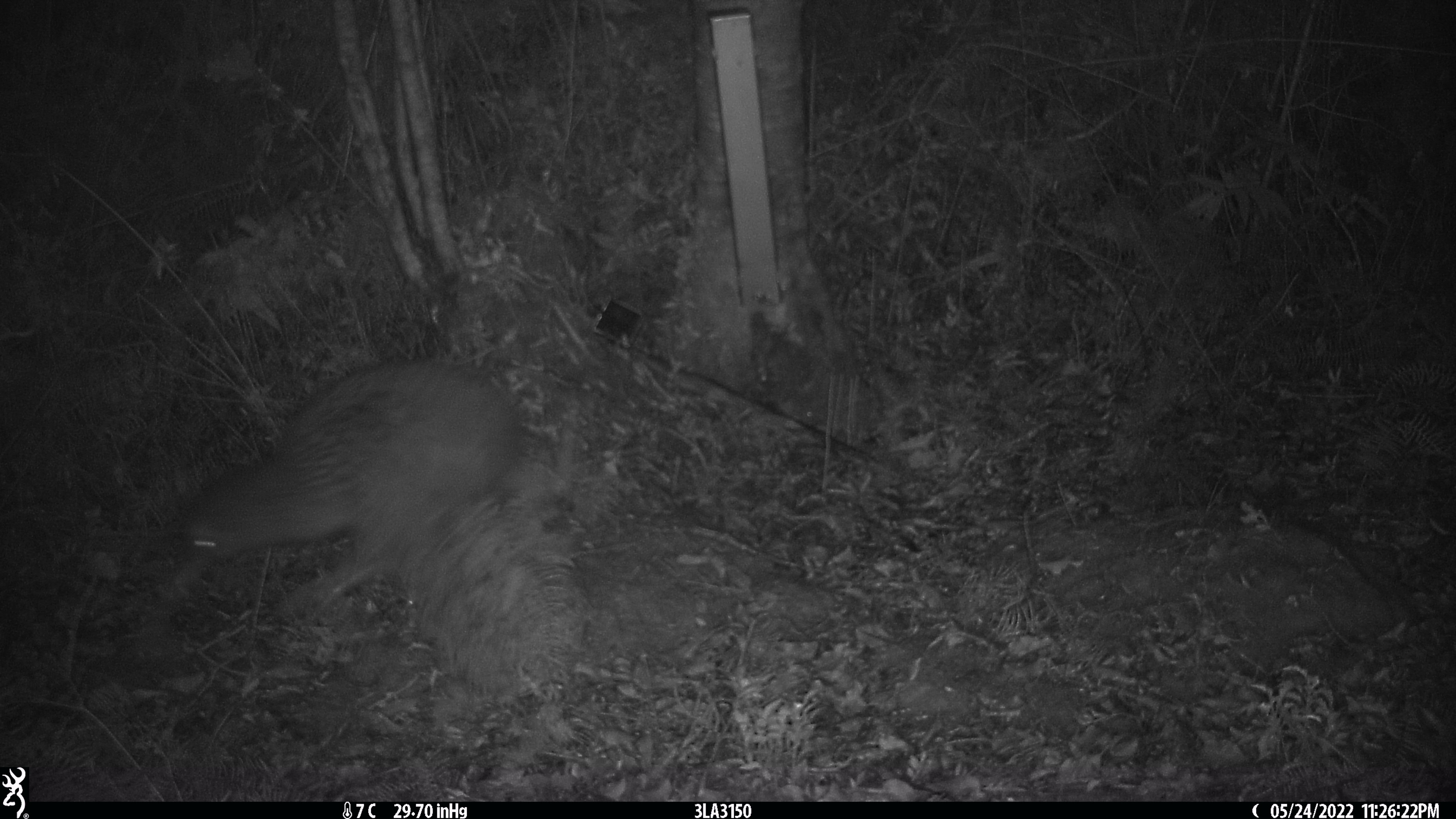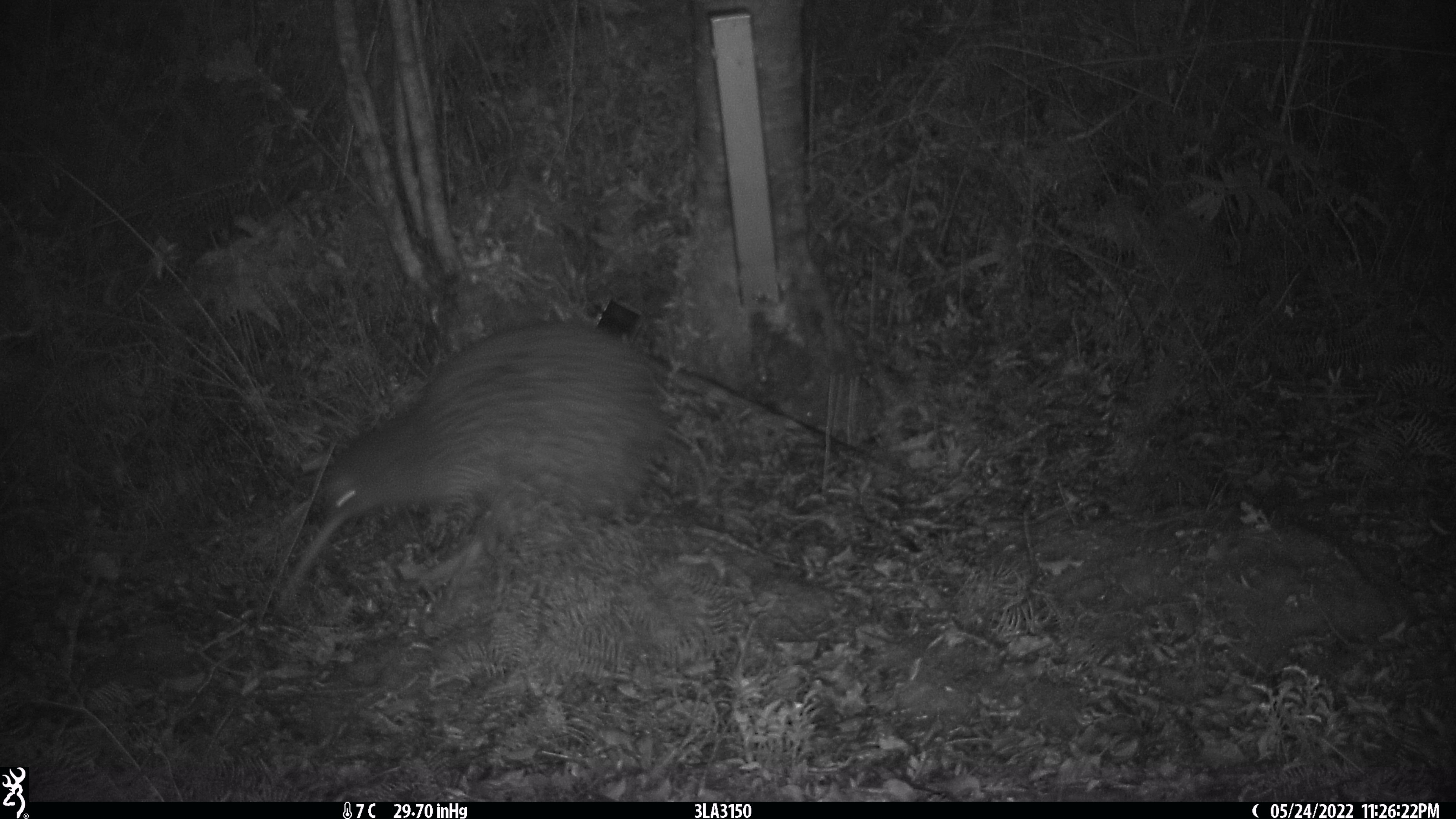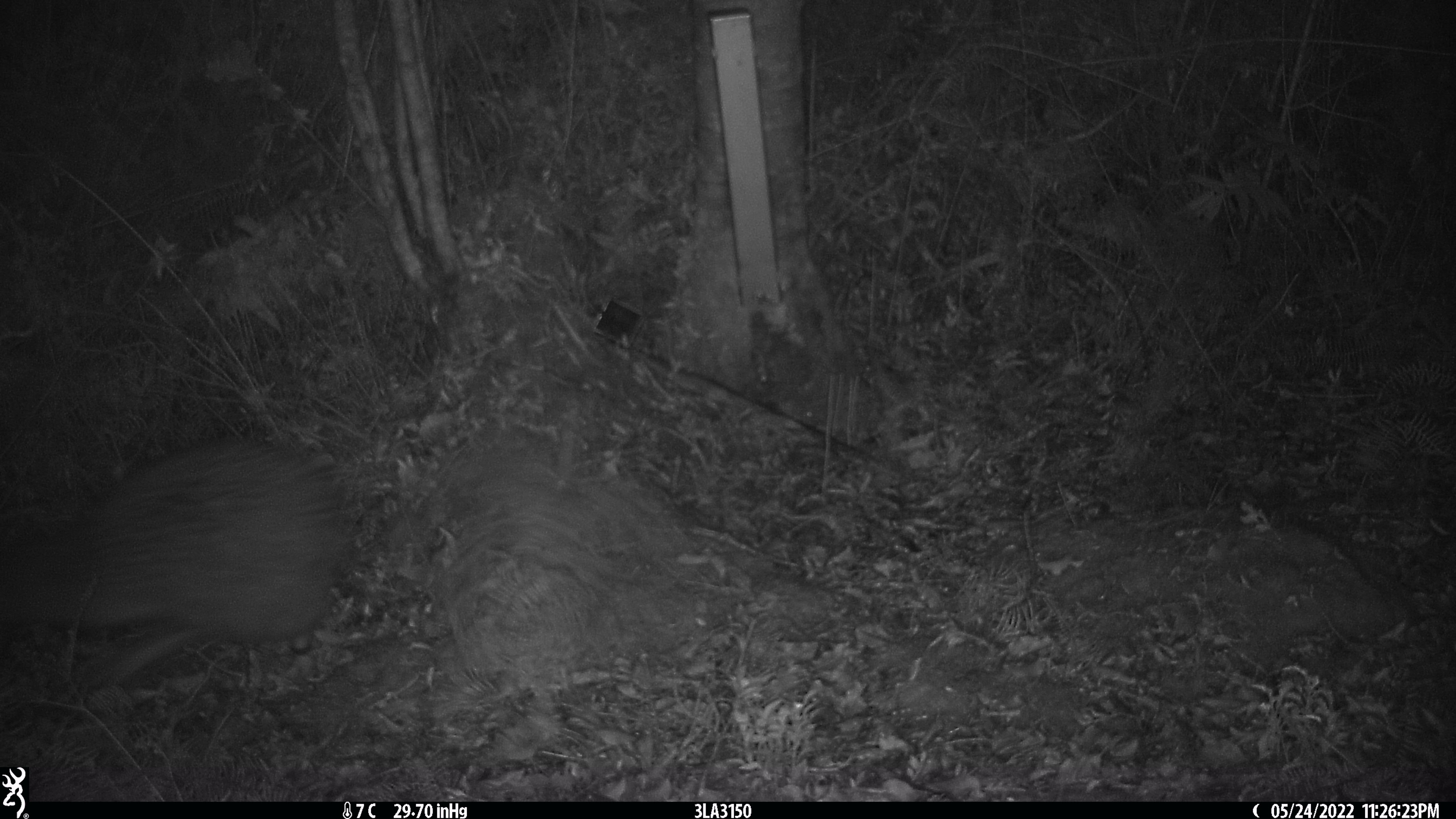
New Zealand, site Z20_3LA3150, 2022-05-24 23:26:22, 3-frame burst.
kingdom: Animalia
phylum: Chordata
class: Aves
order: Apterygiformes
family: Apterygidae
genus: Apteryx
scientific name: Apteryx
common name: kiwi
Kiwi (Apteryx).